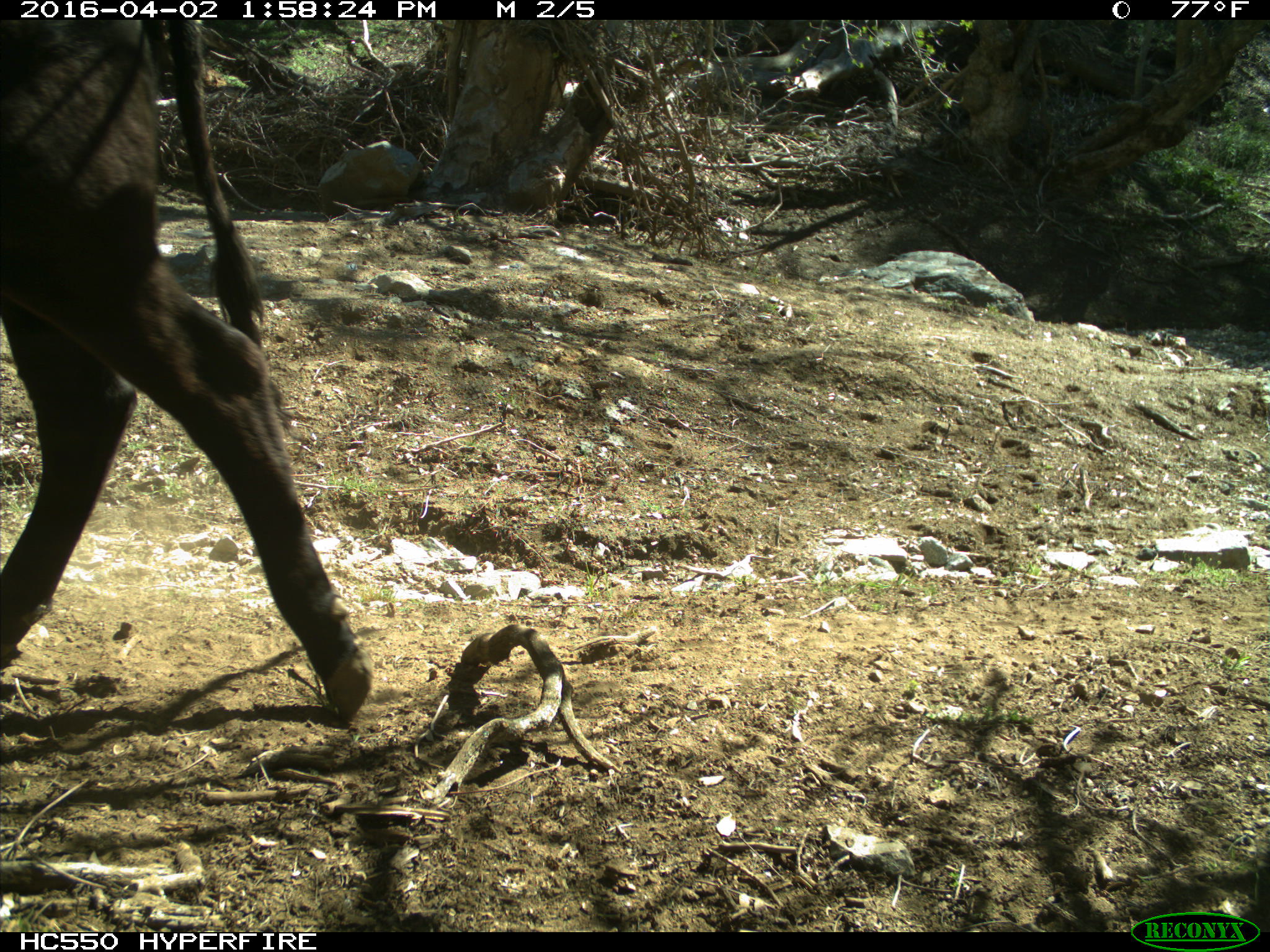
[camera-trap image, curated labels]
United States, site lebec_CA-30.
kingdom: Animalia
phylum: Chordata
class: Mammalia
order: Artiodactyla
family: Bovidae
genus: Bos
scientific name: Bos taurus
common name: domestic cow